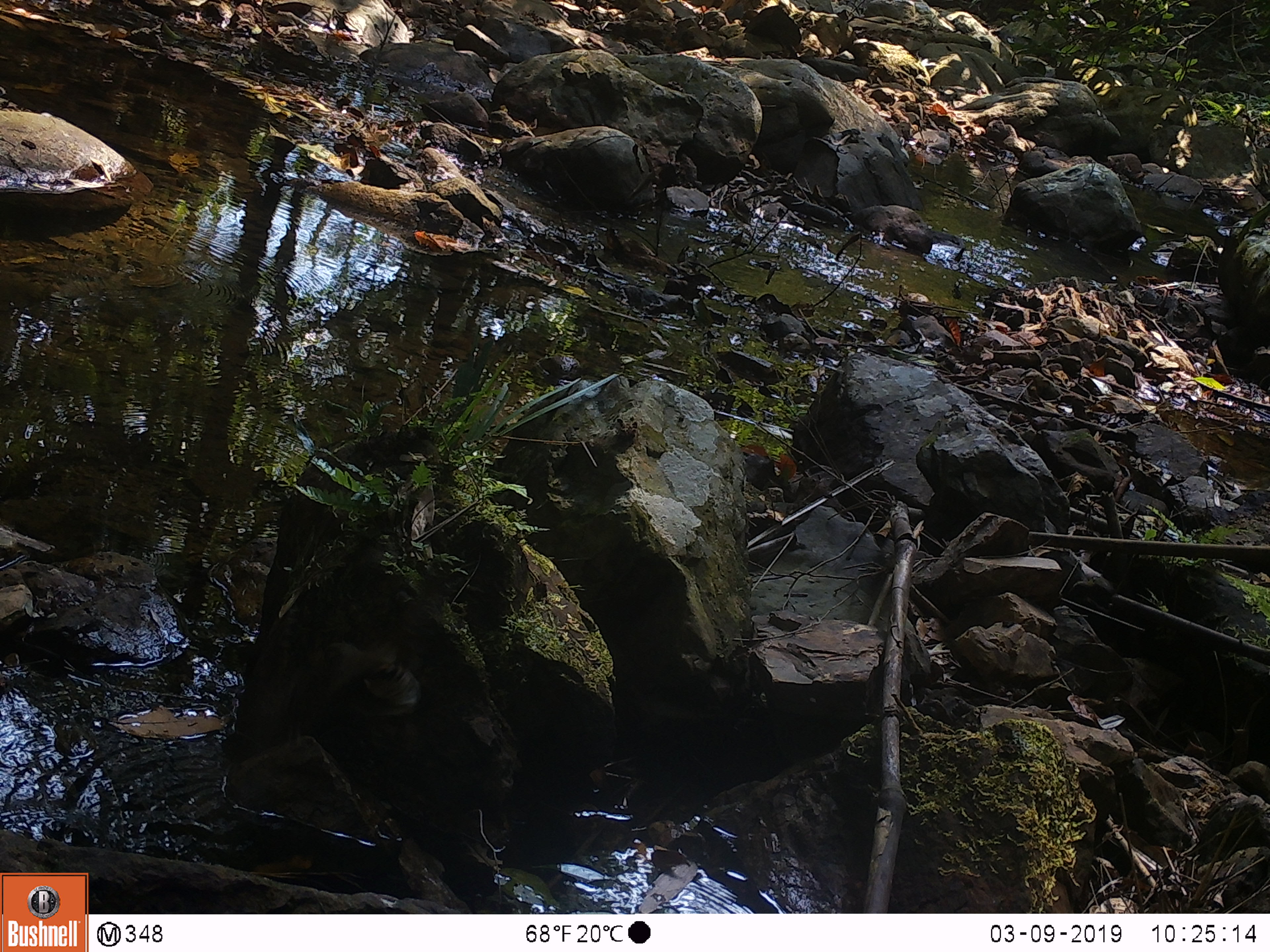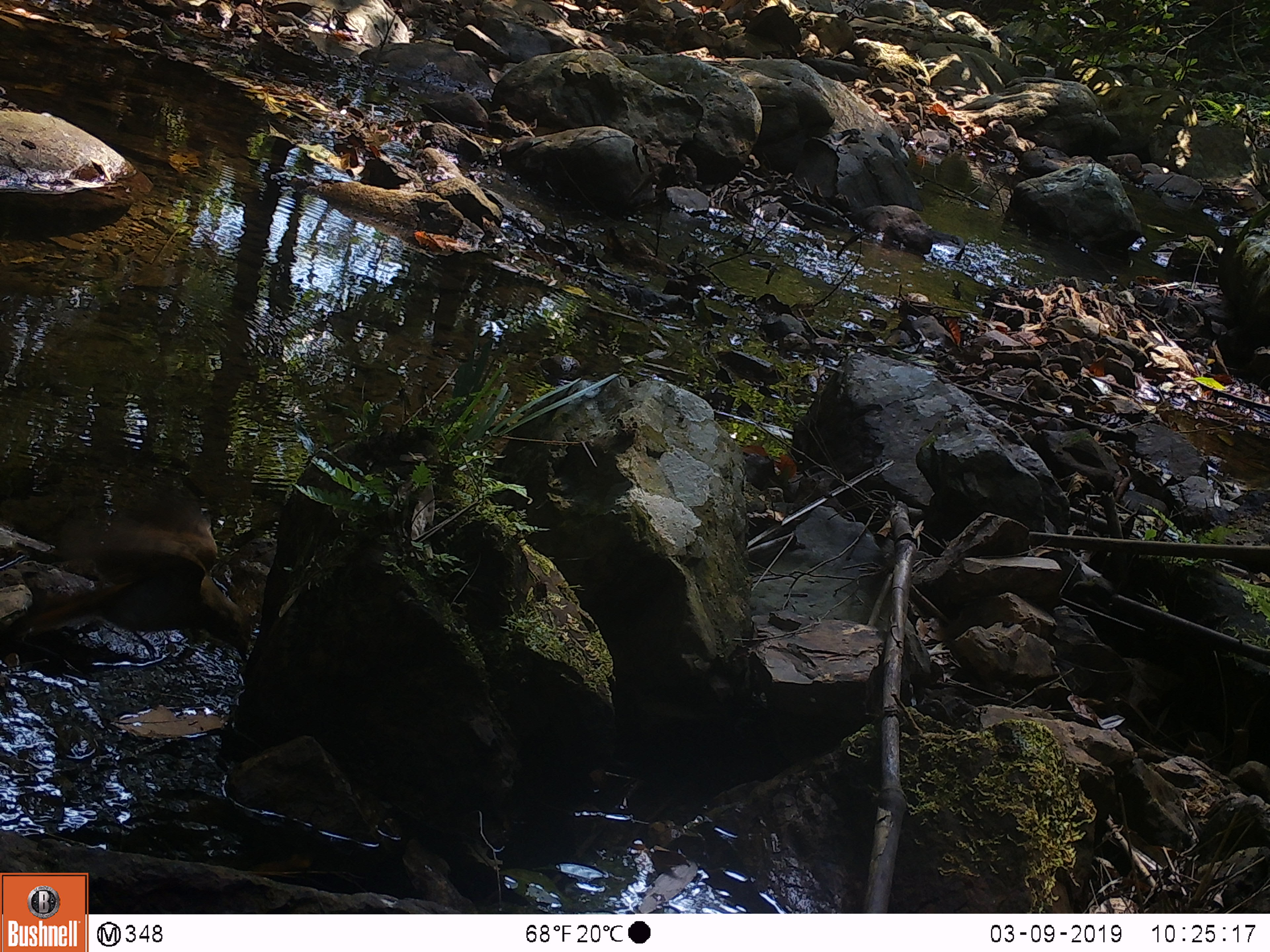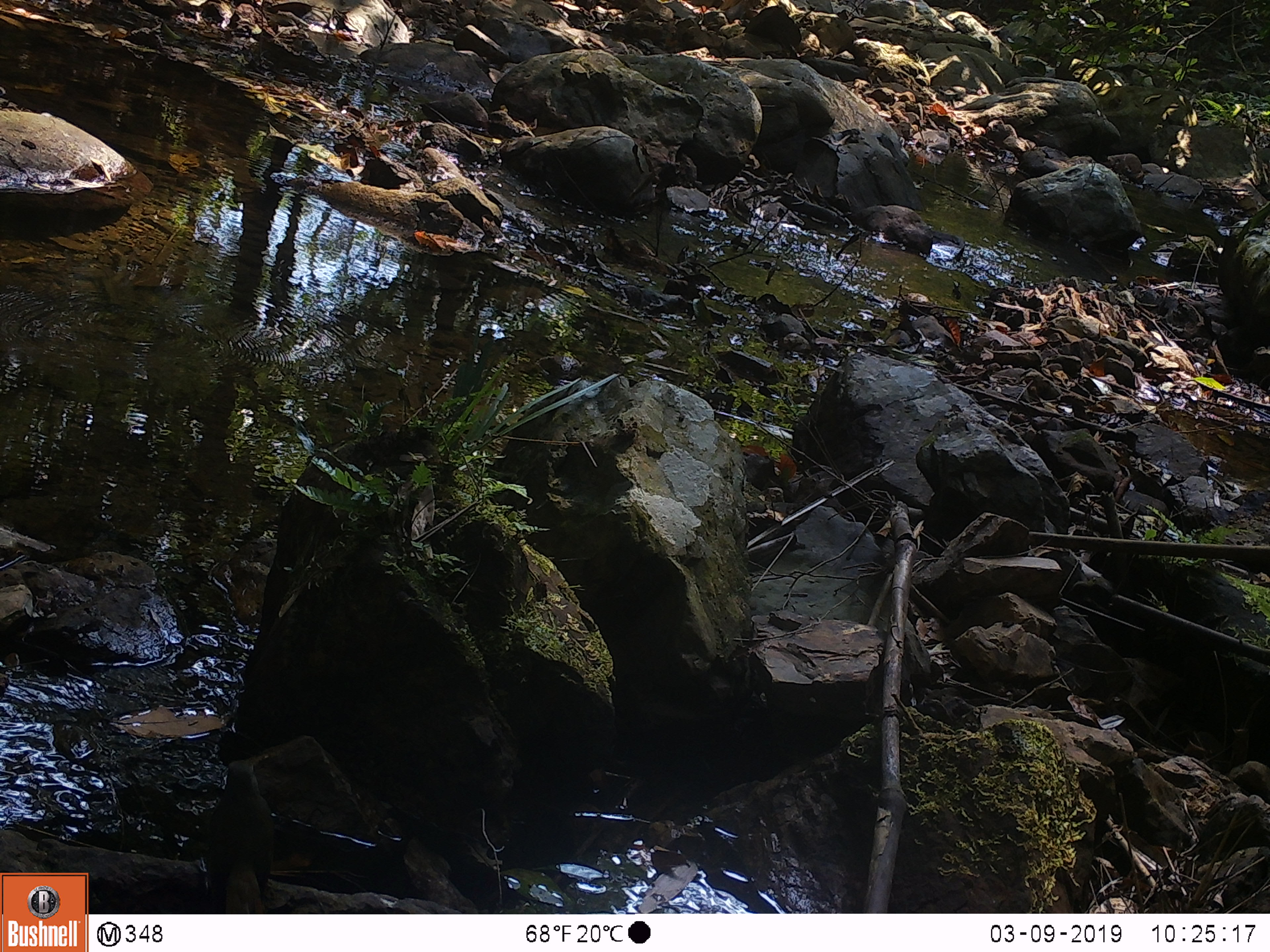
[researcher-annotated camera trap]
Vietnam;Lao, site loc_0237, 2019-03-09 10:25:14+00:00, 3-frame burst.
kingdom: Animalia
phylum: Chordata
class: Aves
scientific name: Aves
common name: bird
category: unidentified bird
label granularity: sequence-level